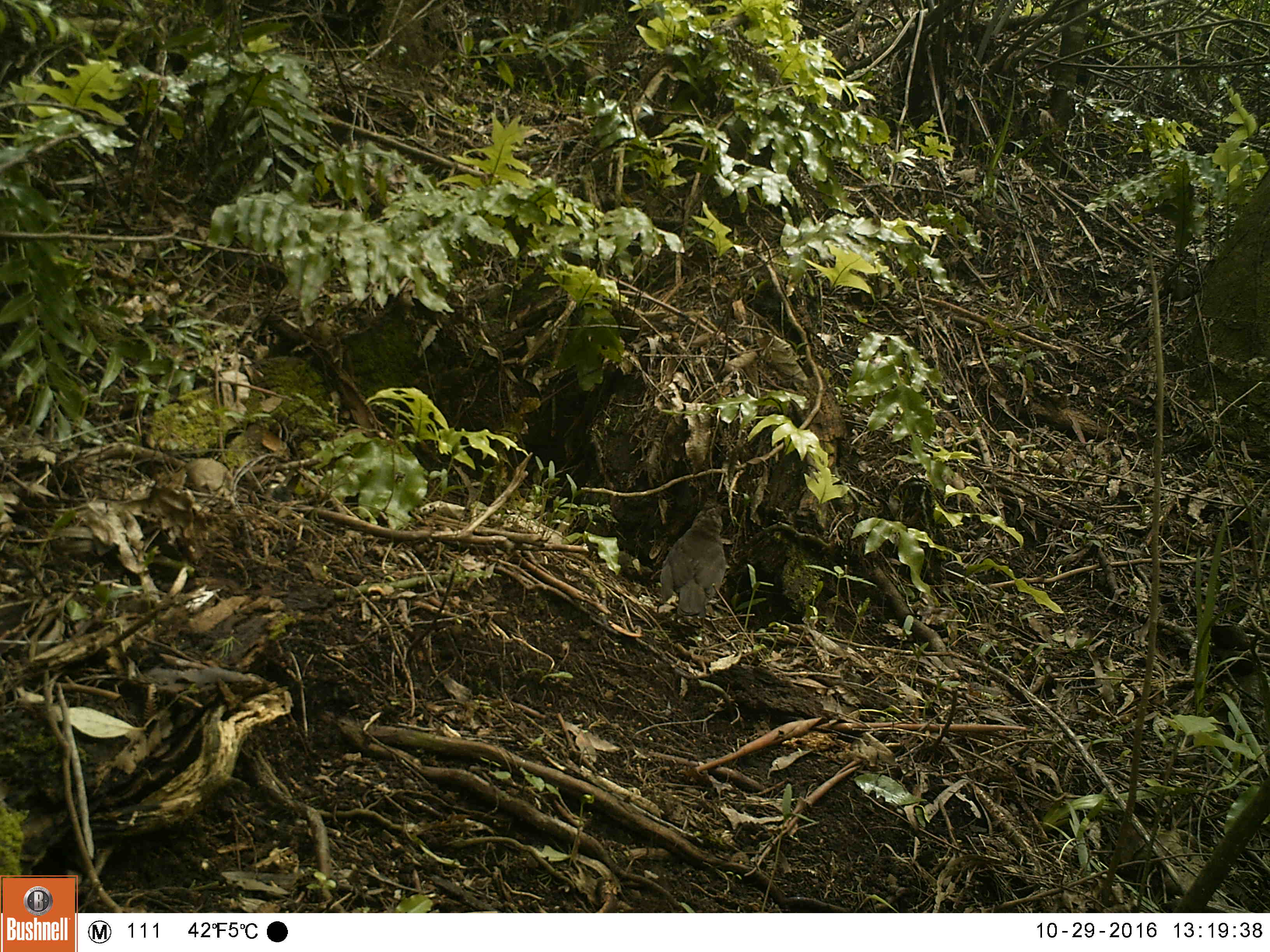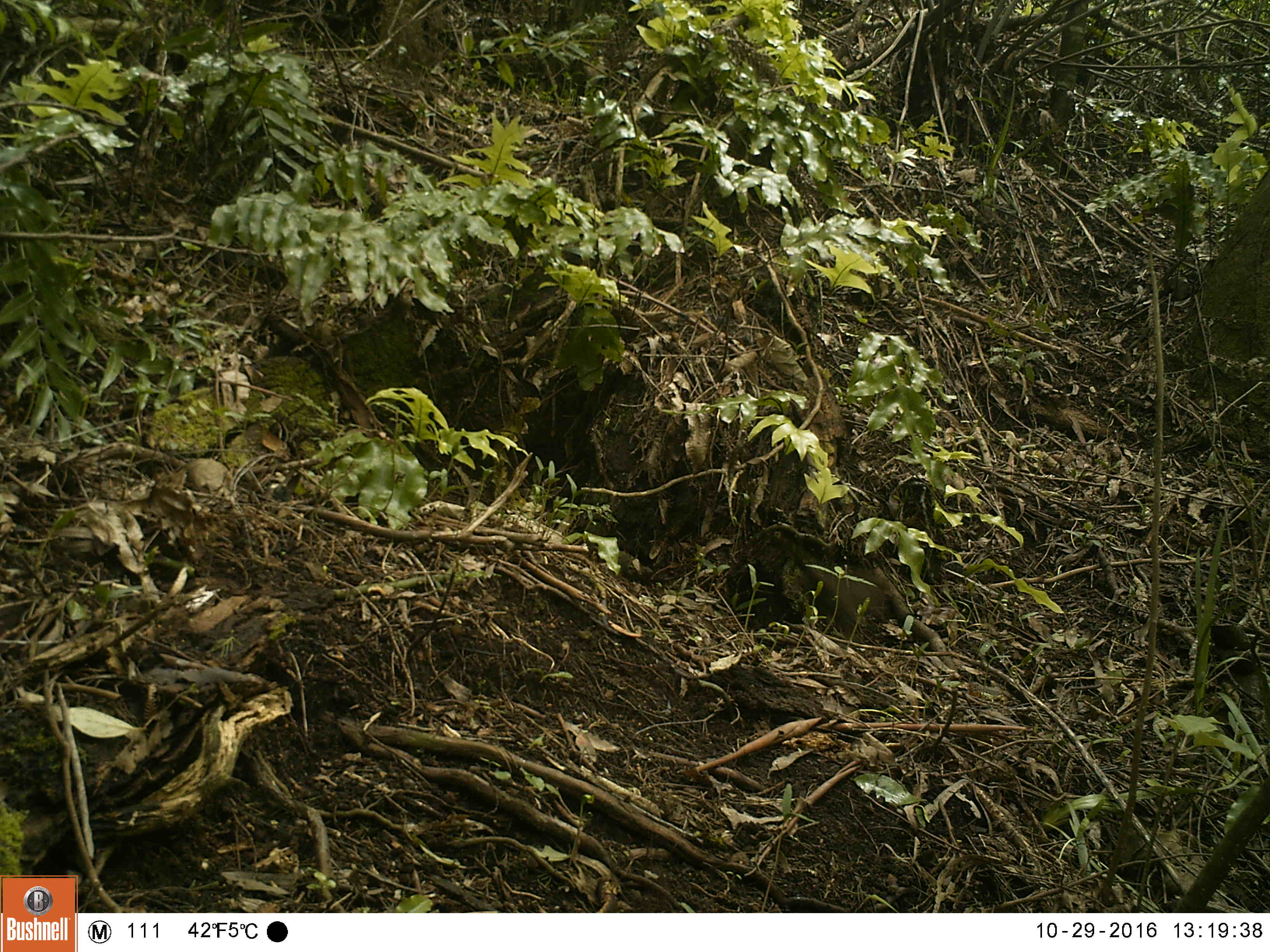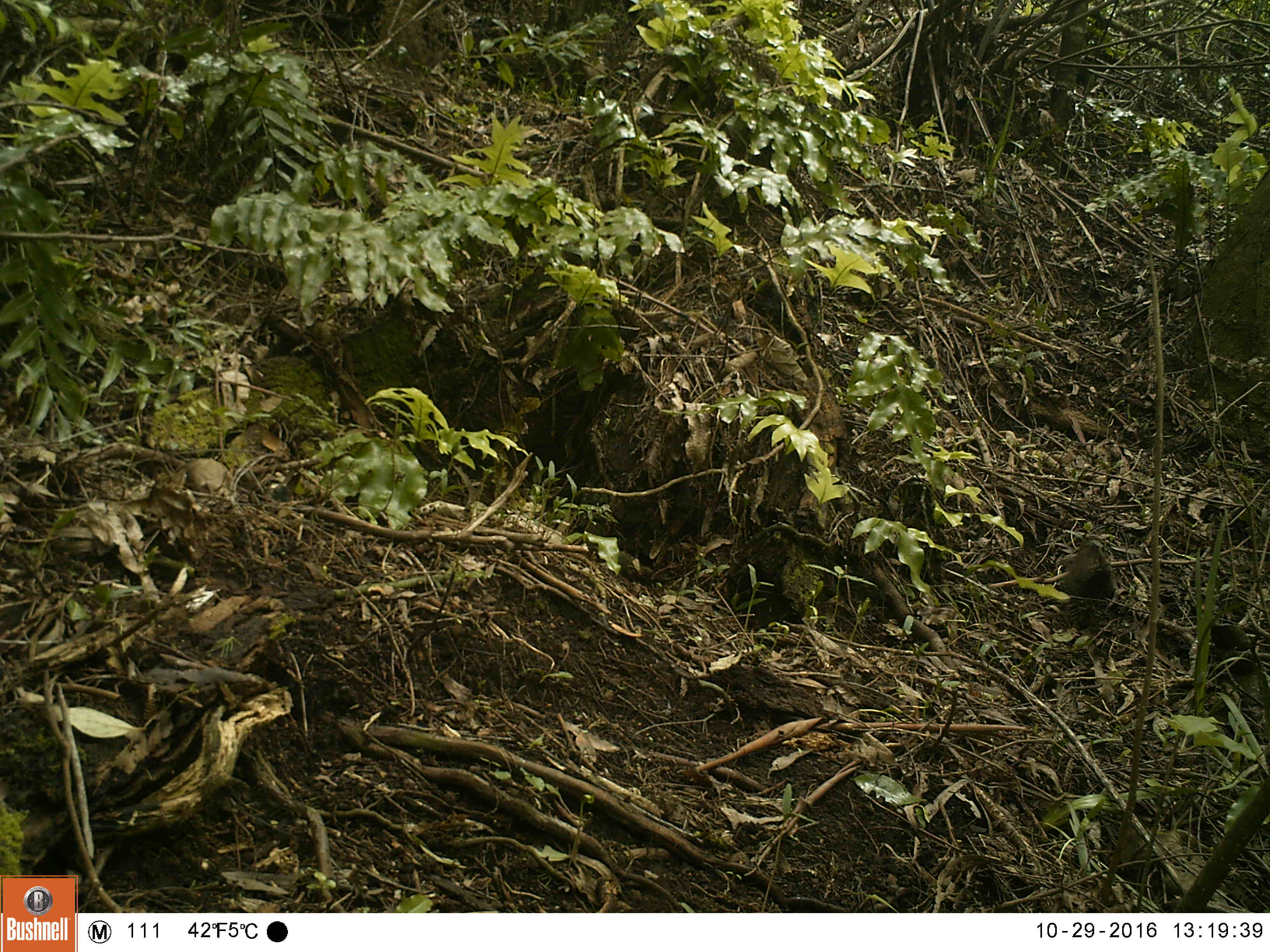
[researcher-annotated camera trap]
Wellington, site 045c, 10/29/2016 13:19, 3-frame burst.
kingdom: Animalia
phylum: Chordata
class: Aves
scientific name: Aves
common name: bird